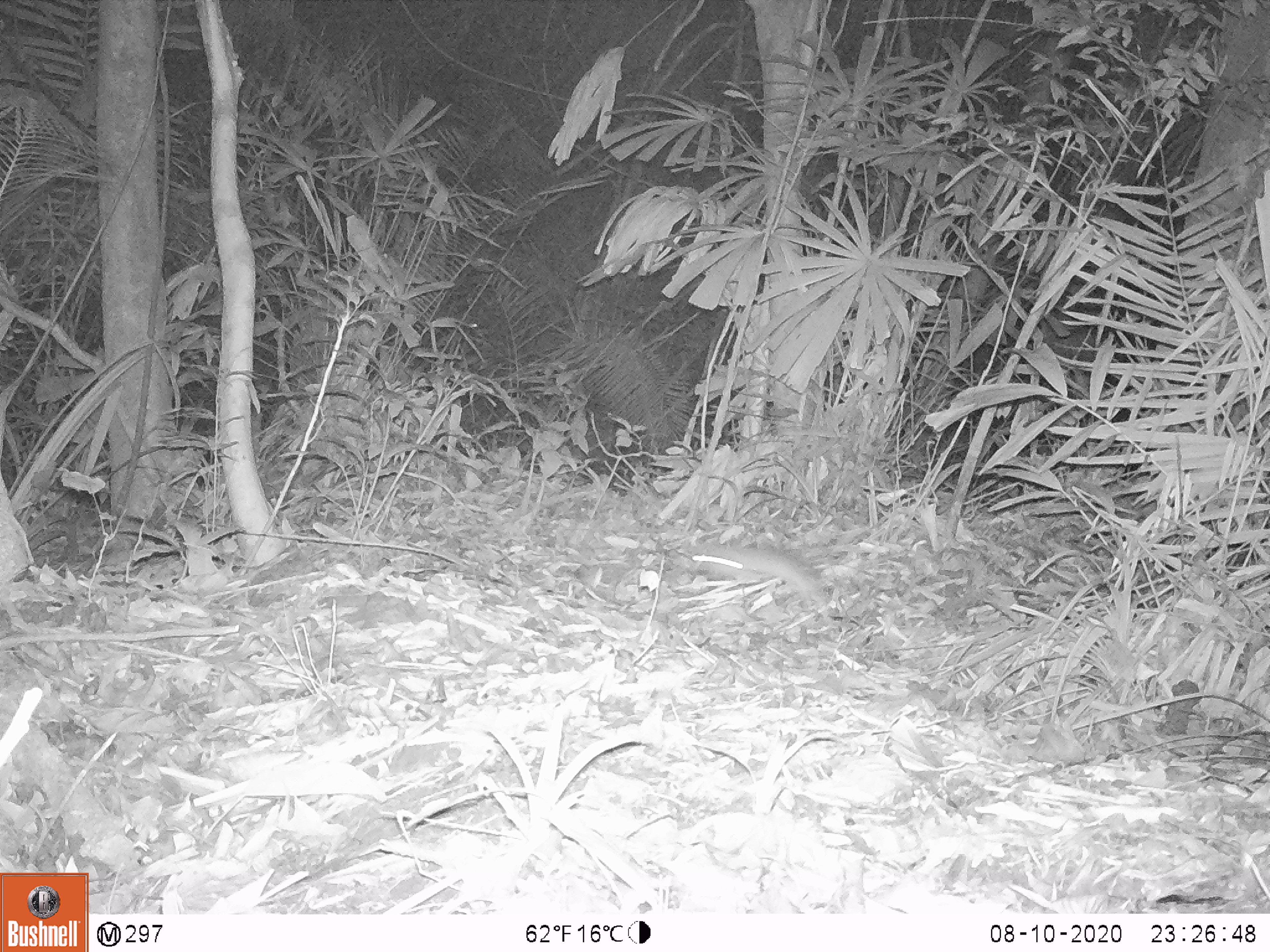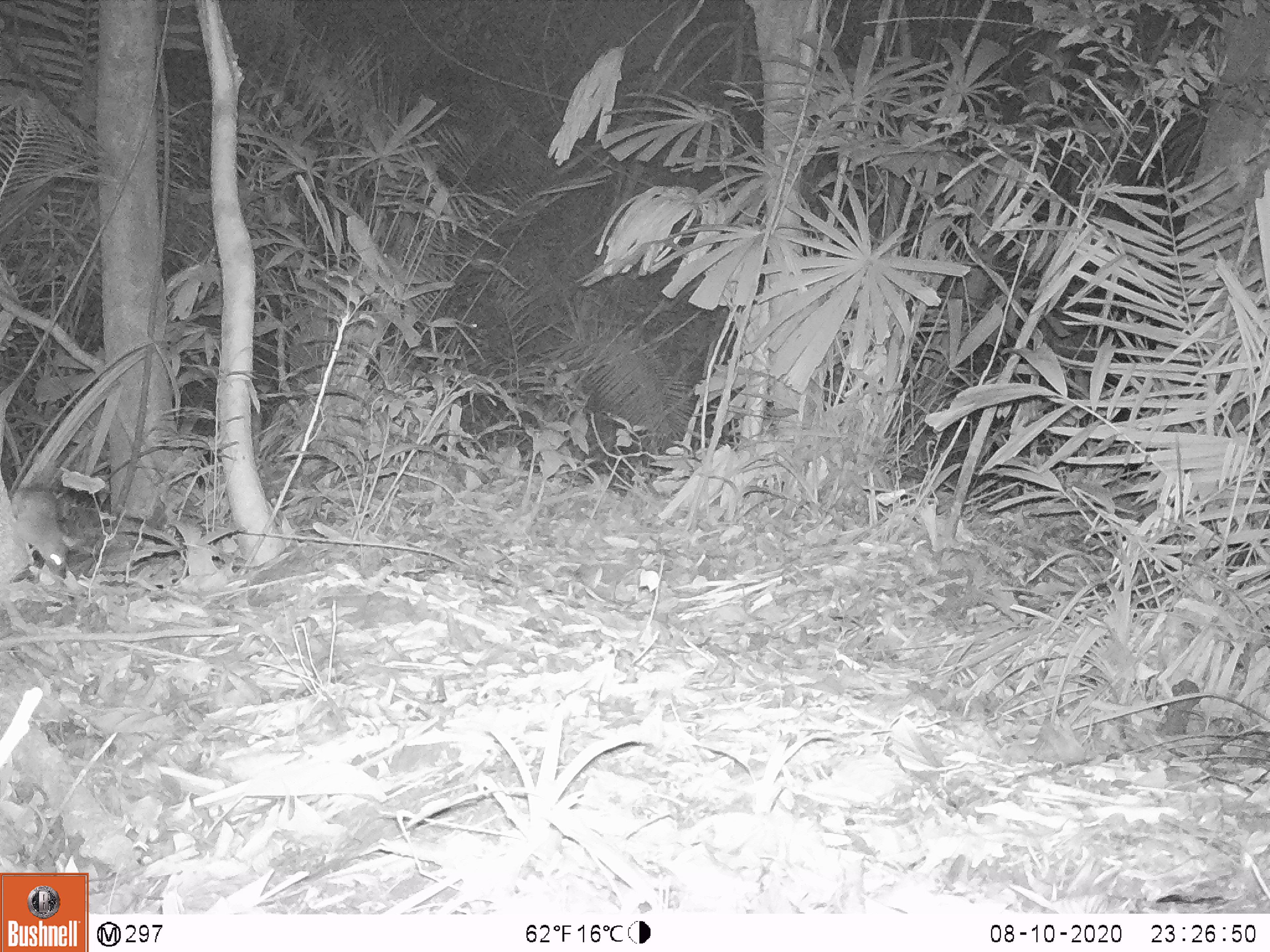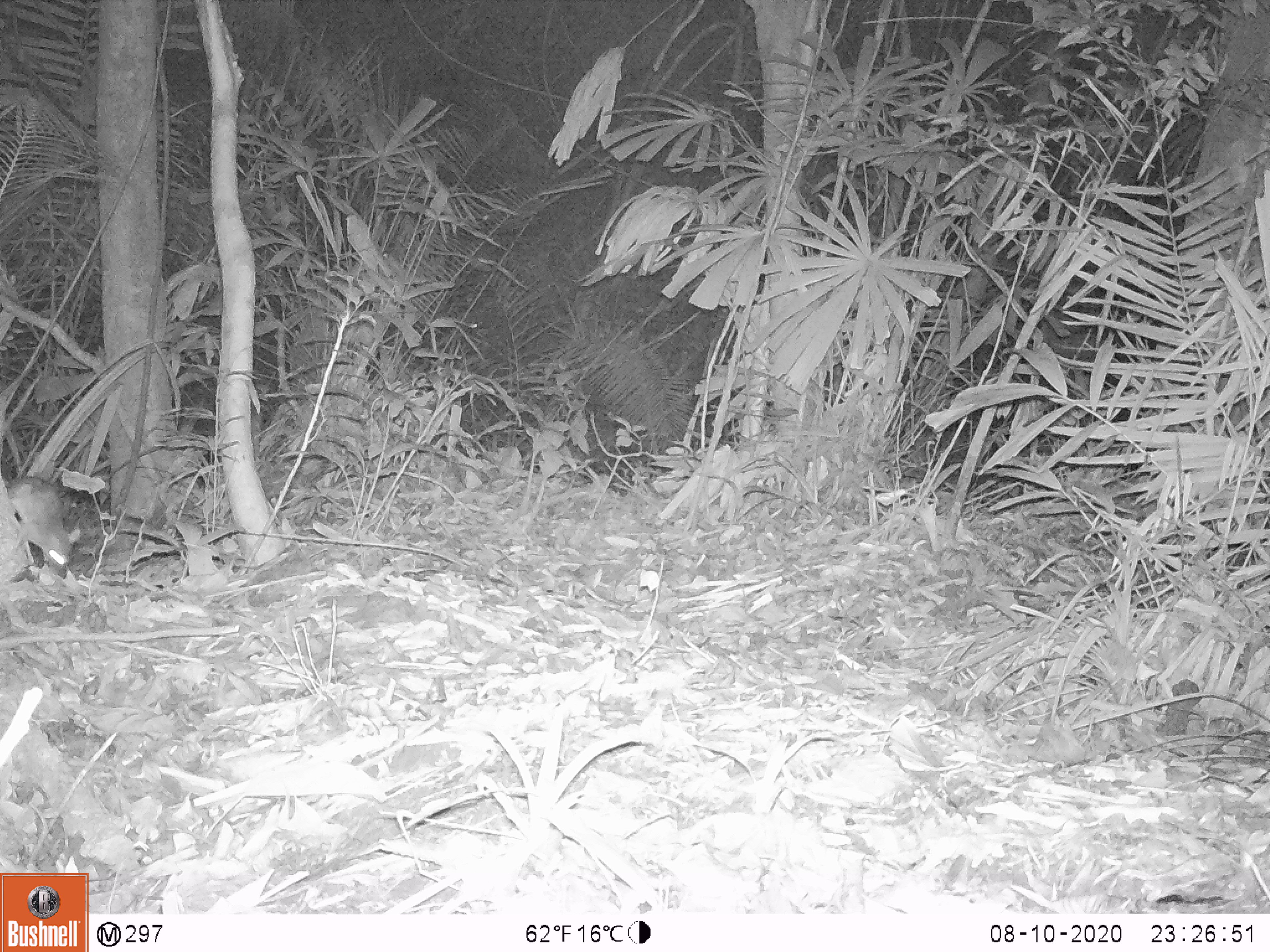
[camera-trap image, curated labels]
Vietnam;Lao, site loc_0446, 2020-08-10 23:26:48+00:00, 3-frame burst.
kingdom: Animalia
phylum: Chordata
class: Mammalia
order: Rodentia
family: Muridae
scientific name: Muridae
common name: old-world mice and rats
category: unidentified murid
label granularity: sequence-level